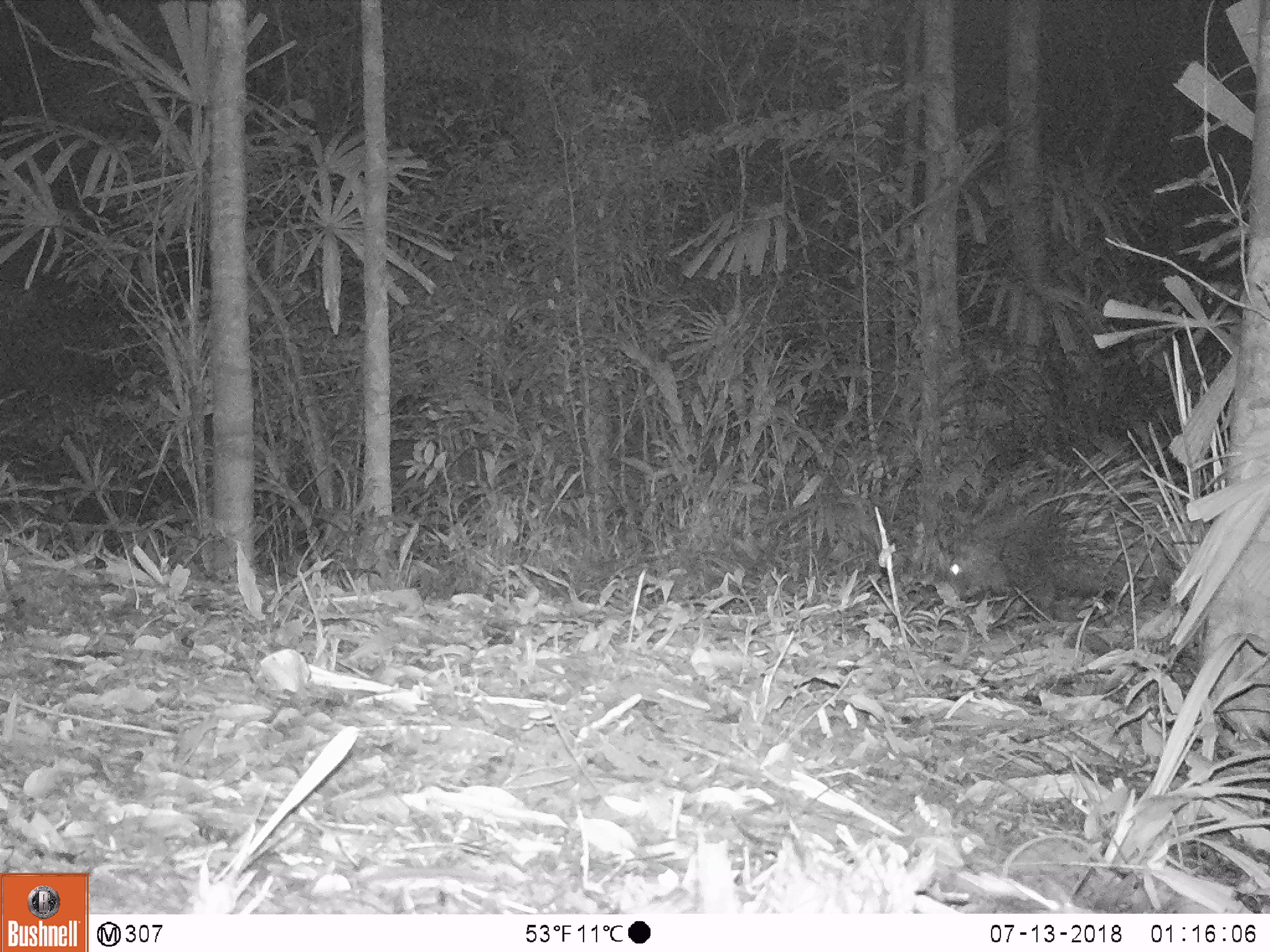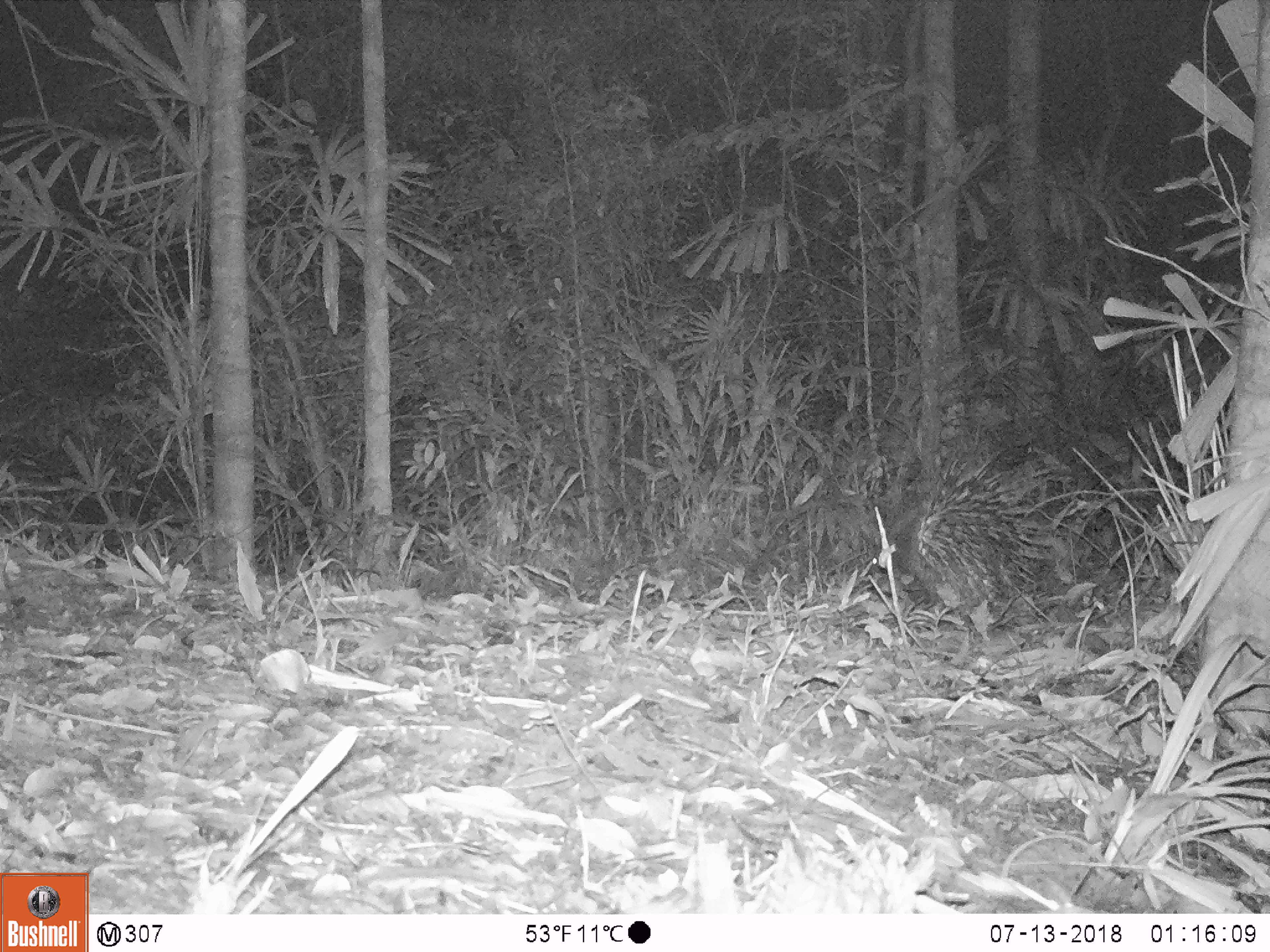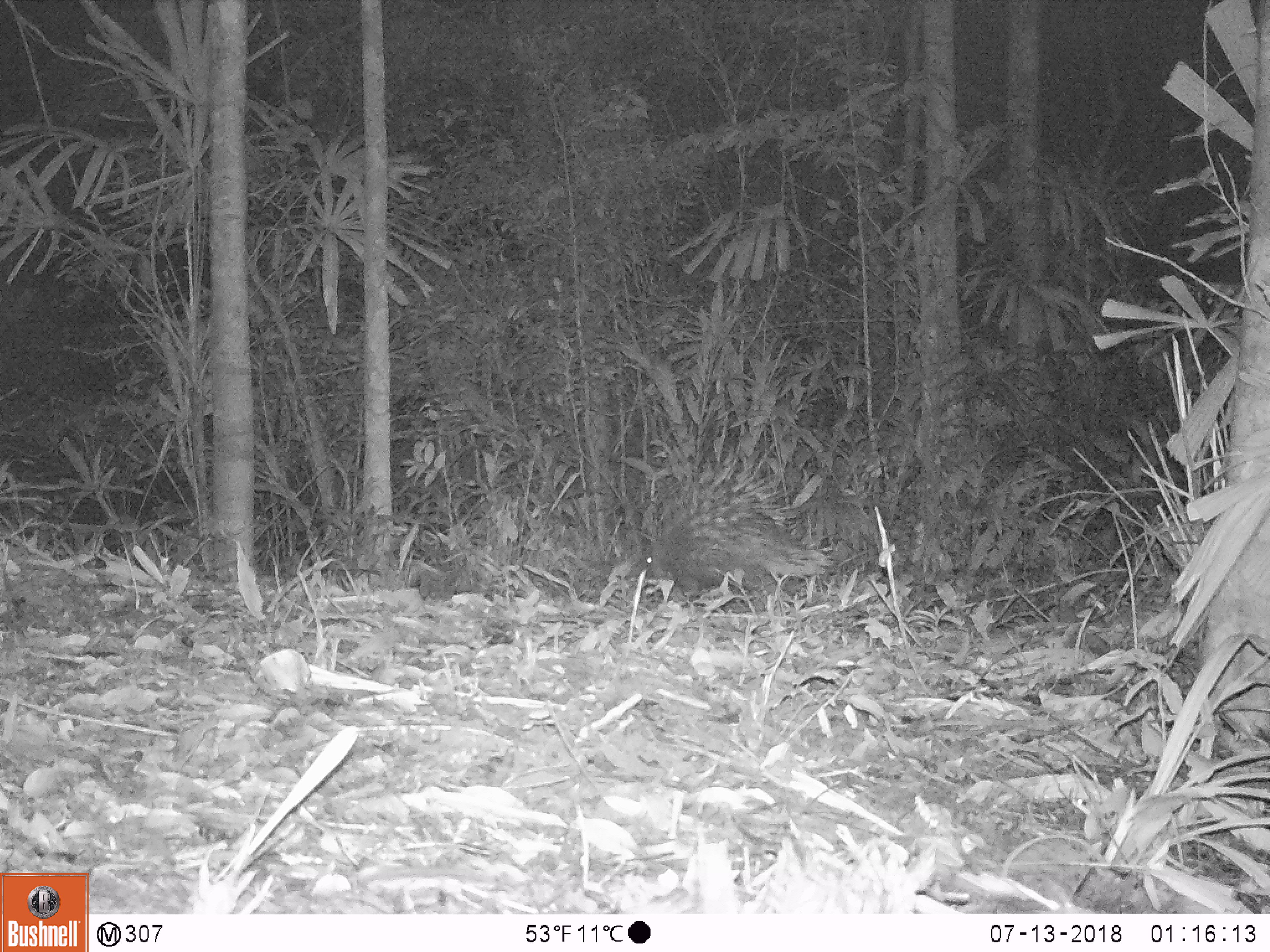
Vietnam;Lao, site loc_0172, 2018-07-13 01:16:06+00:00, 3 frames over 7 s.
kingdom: Animalia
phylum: Chordata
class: Mammalia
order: Rodentia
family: Hystricidae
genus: Hystrix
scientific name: Hystrix brachyura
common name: malayan porcupine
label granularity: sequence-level